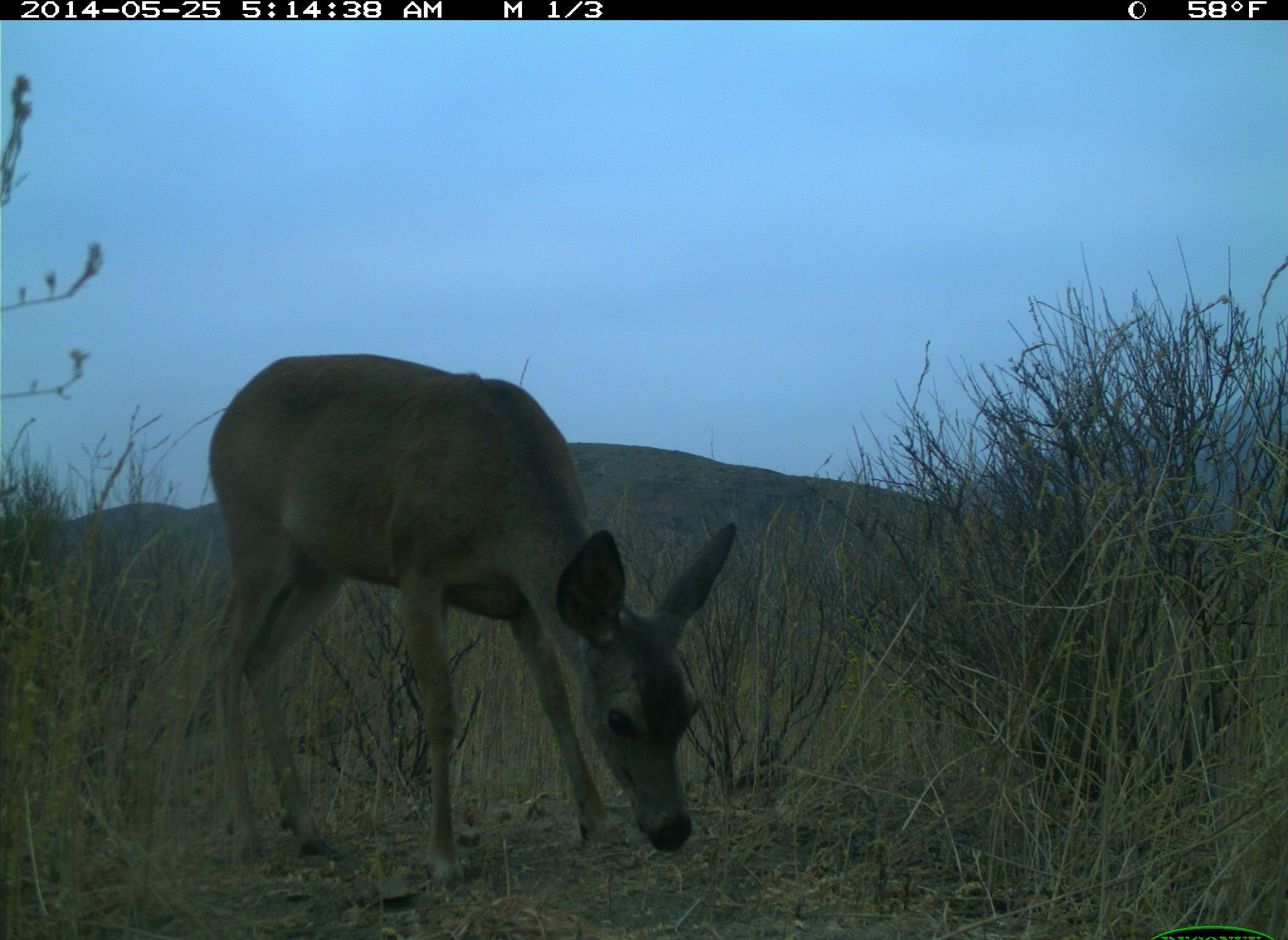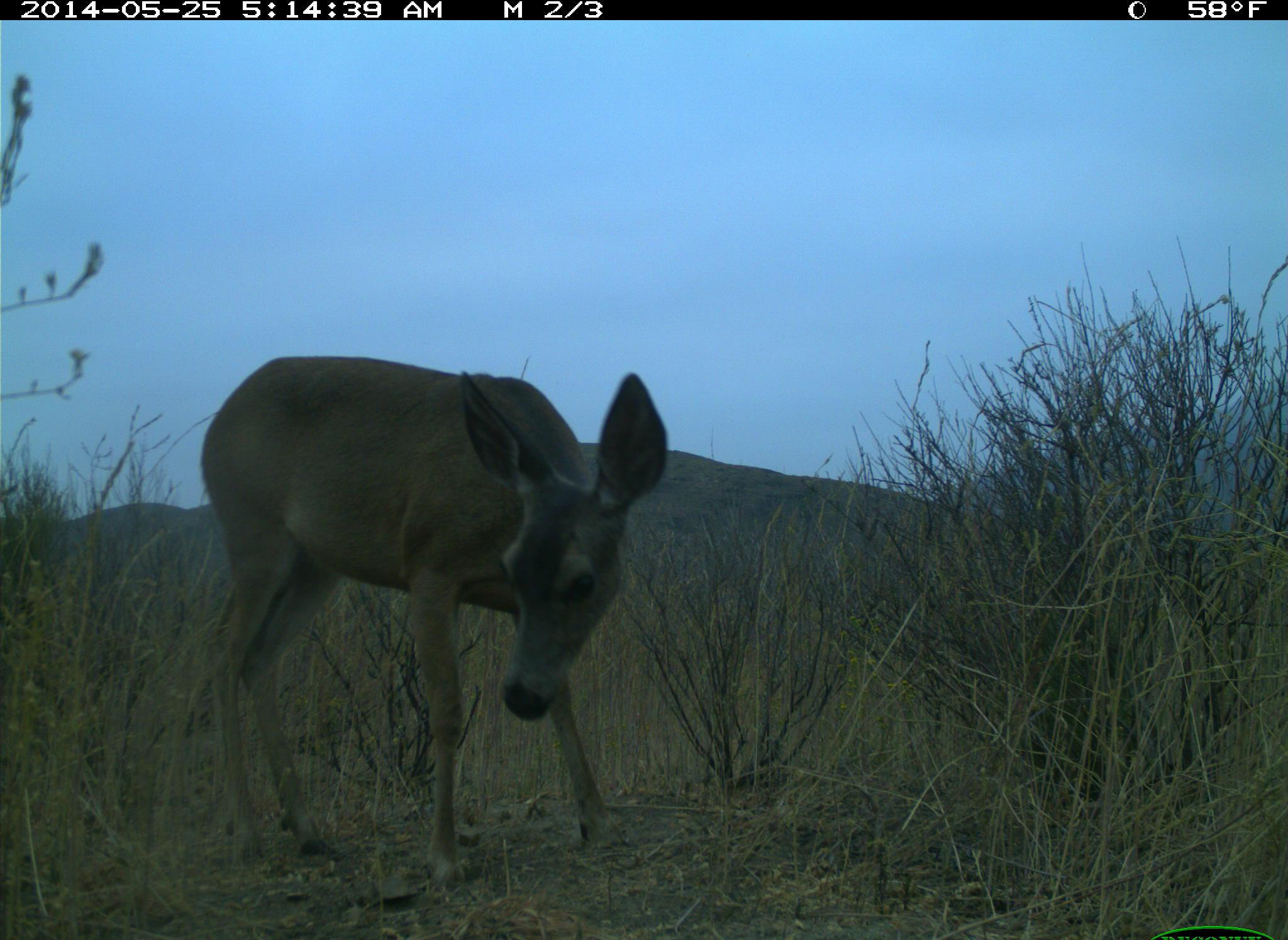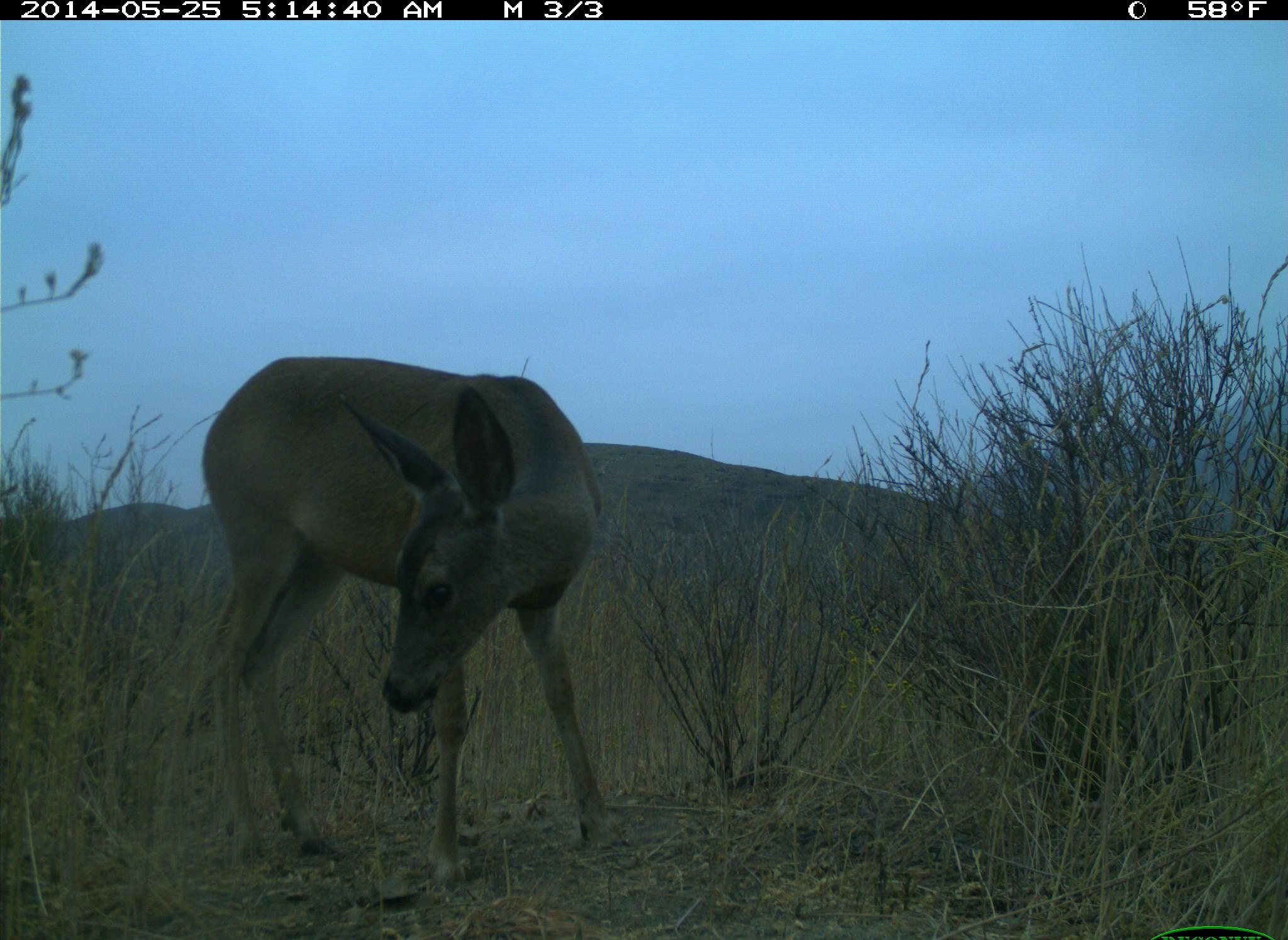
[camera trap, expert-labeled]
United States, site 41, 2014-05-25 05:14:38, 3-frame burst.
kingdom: Animalia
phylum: Chordata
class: Mammalia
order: Artiodactyla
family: Cervidae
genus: Odocoileus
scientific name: Odocoileus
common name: deer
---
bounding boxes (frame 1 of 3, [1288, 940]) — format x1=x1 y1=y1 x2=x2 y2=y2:
deer: x1=205 y1=351 x2=738 y2=895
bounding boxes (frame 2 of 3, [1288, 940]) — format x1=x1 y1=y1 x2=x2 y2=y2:
deer: x1=201 y1=354 x2=667 y2=890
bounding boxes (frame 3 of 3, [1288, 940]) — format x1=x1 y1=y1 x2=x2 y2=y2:
deer: x1=203 y1=356 x2=617 y2=888